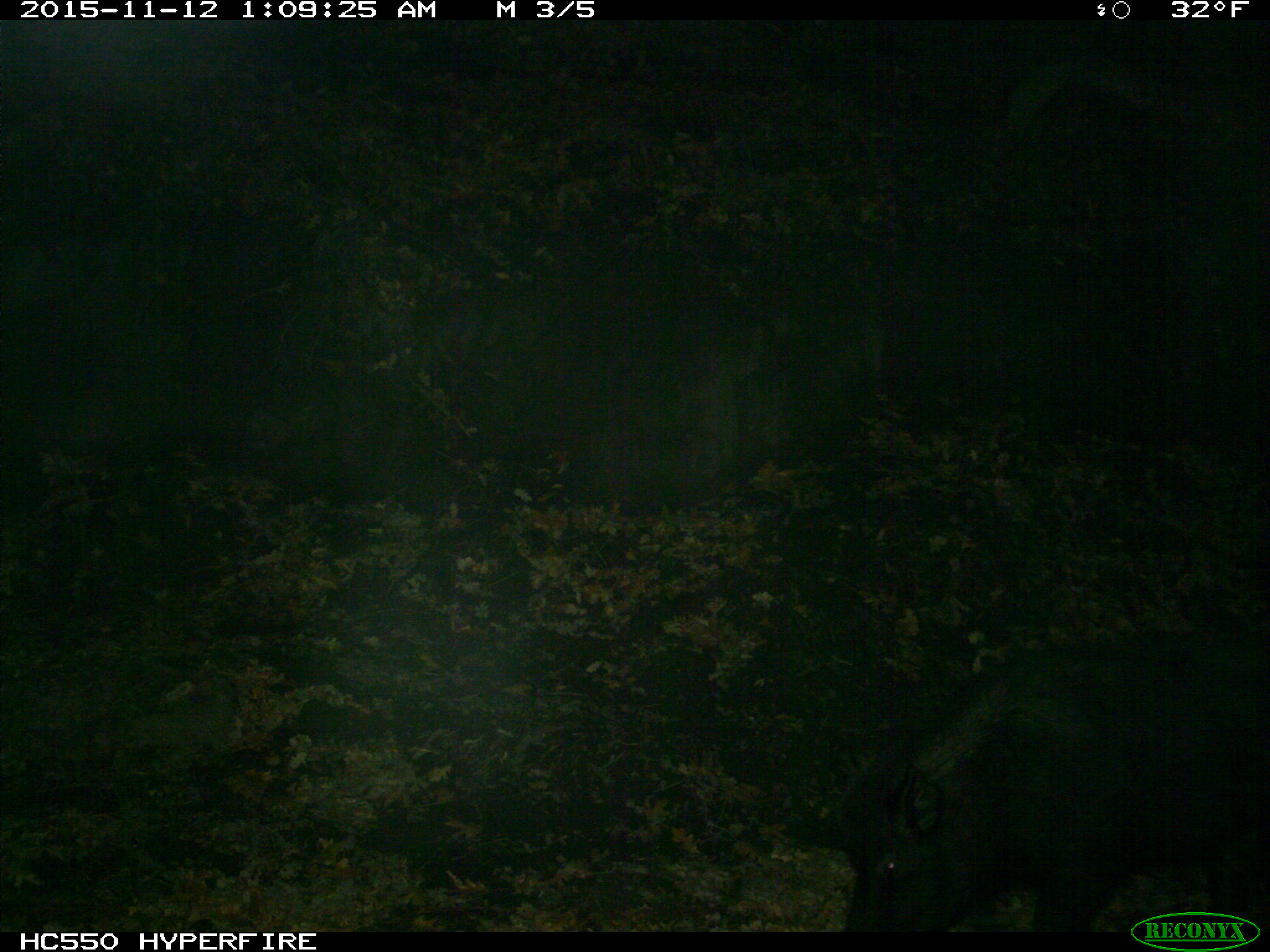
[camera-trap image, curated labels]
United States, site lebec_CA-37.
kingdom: Animalia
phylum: Chordata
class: Mammalia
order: Artiodactyla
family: Suidae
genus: Sus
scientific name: Sus scrofa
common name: wild boar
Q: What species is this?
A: Sus scrofa (wild boar).